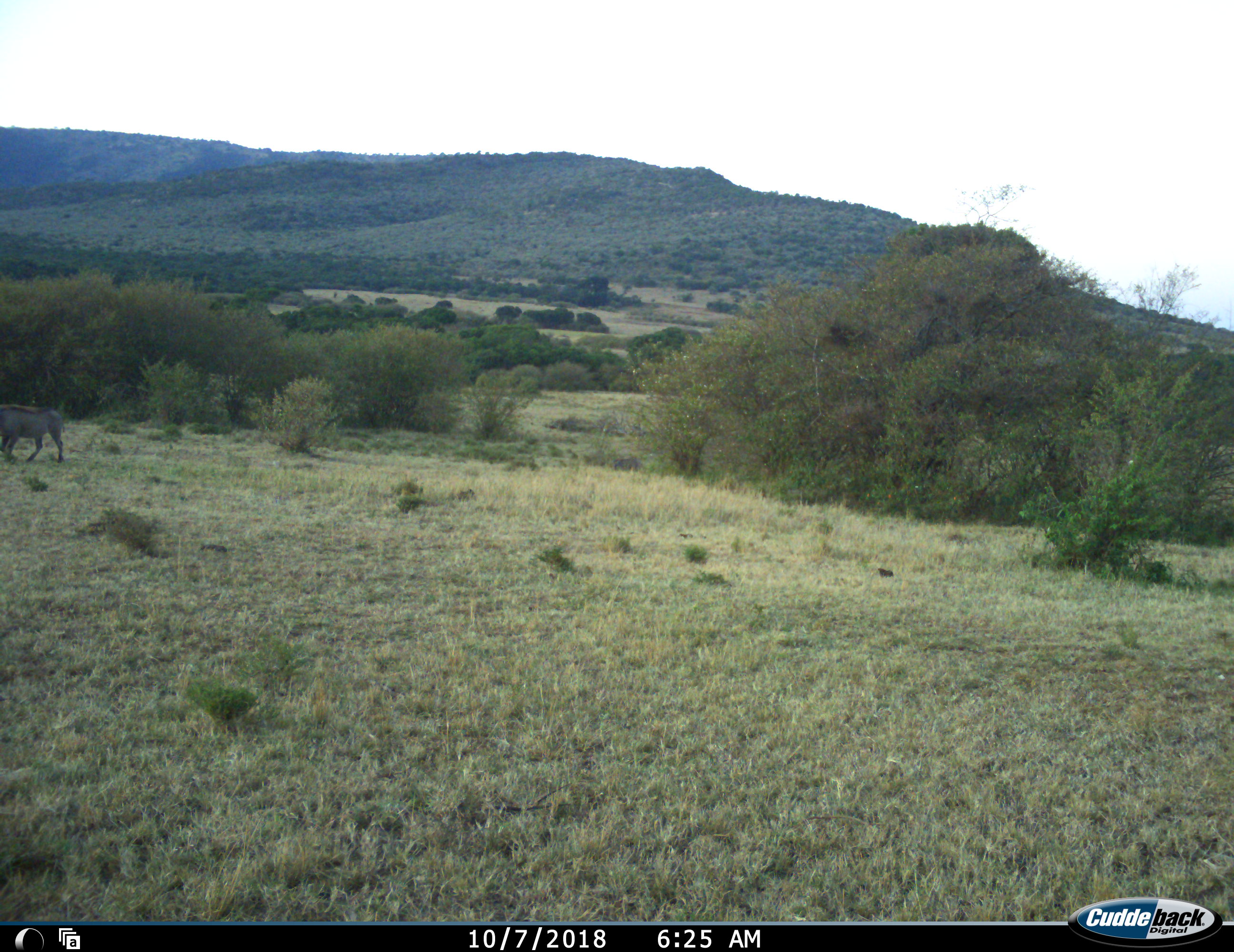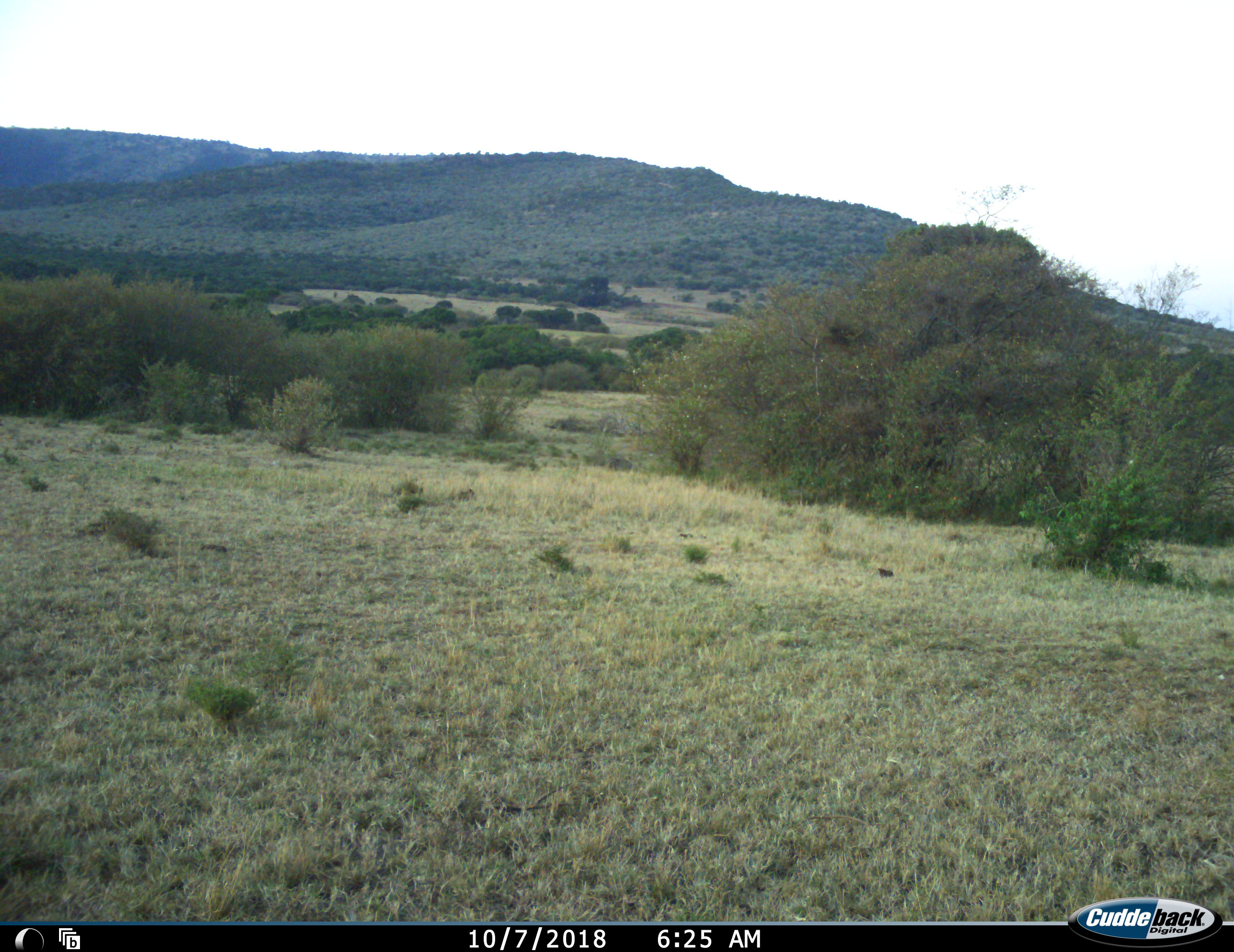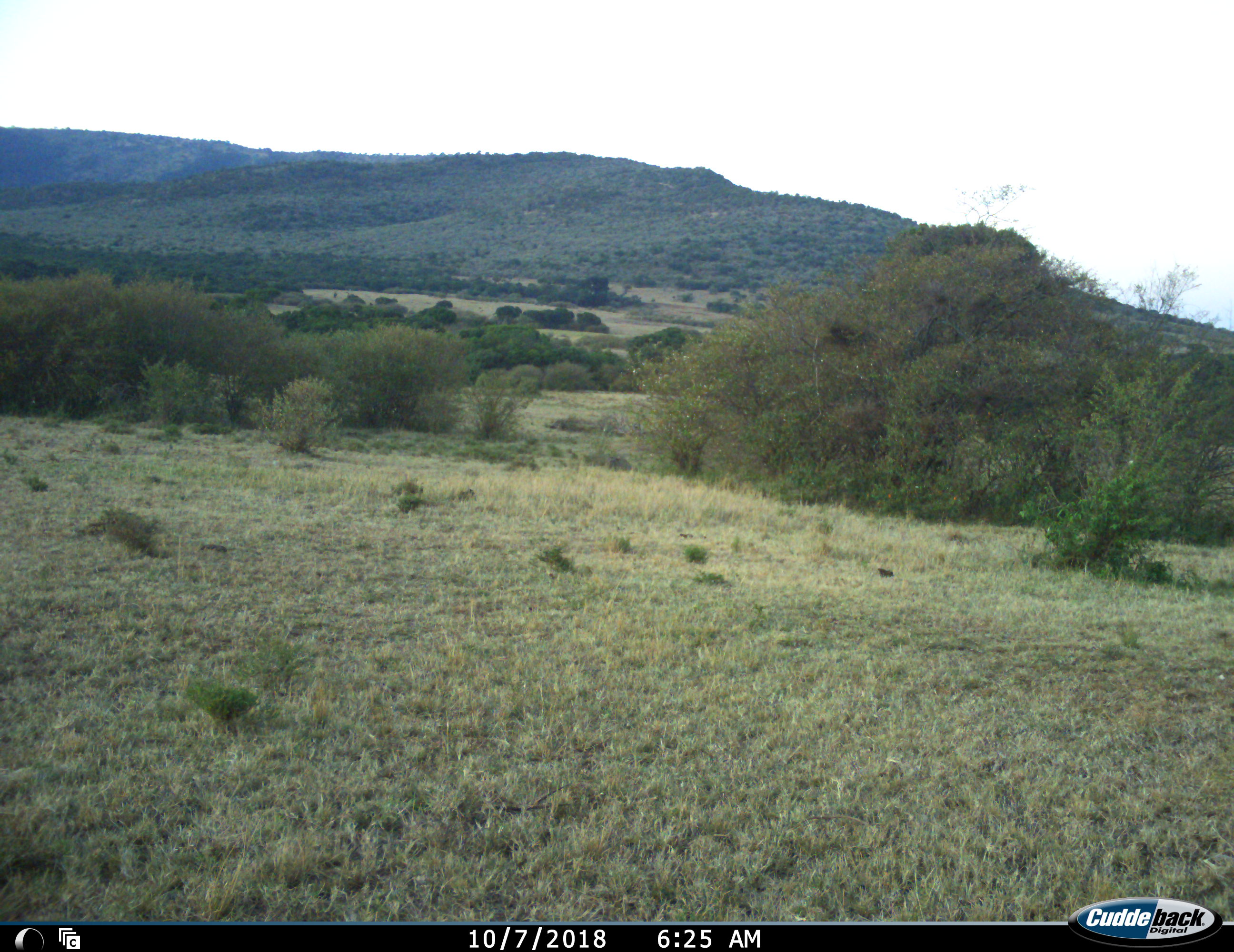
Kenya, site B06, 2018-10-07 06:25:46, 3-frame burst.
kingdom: Animalia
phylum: Chordata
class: Mammalia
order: Artiodactyla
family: Suidae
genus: Phacochoerus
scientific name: Phacochoerus africanus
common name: warthog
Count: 1.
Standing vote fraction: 14%.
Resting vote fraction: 0%.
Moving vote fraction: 100%.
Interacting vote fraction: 0%.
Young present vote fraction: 0%.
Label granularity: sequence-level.